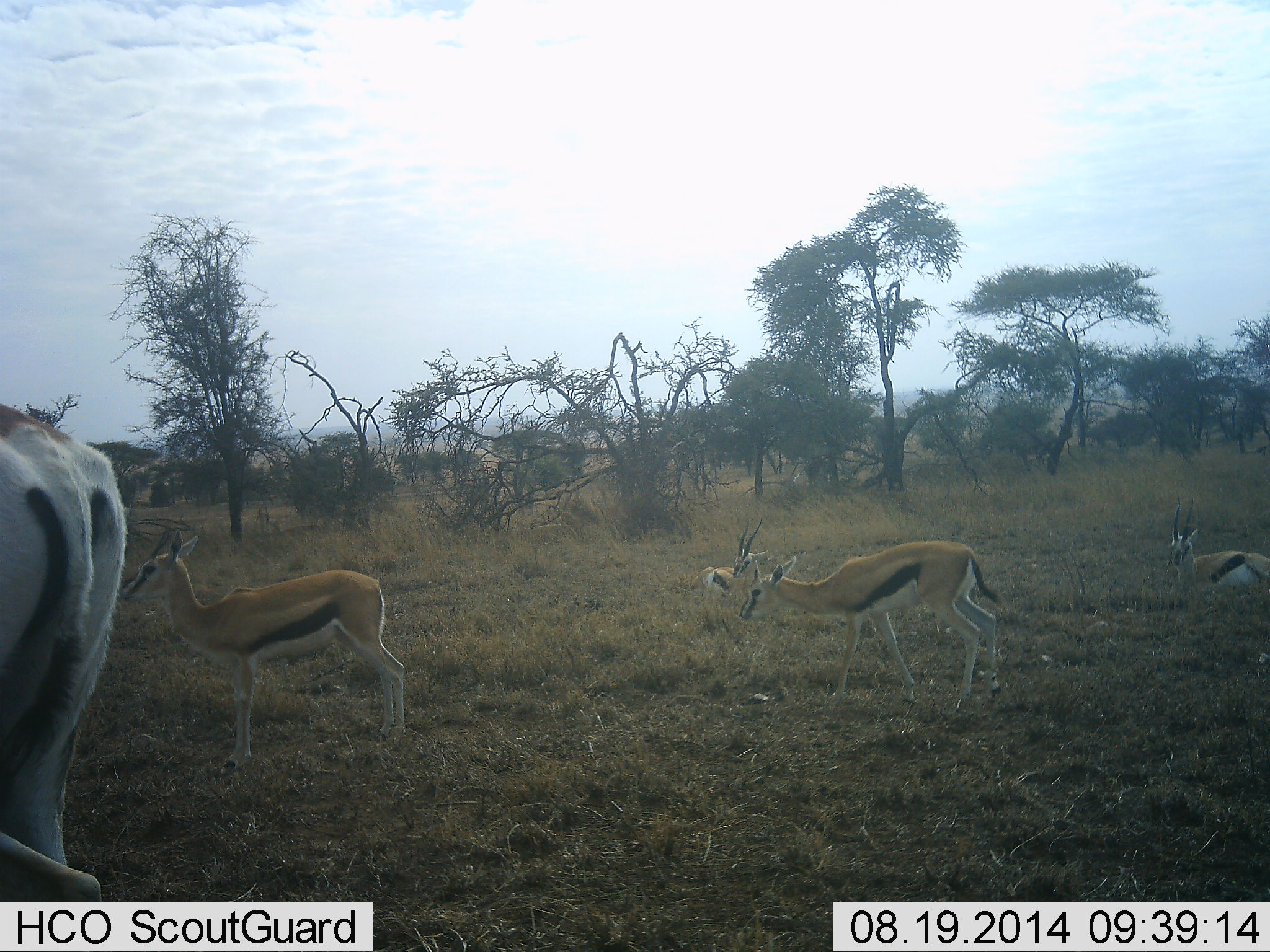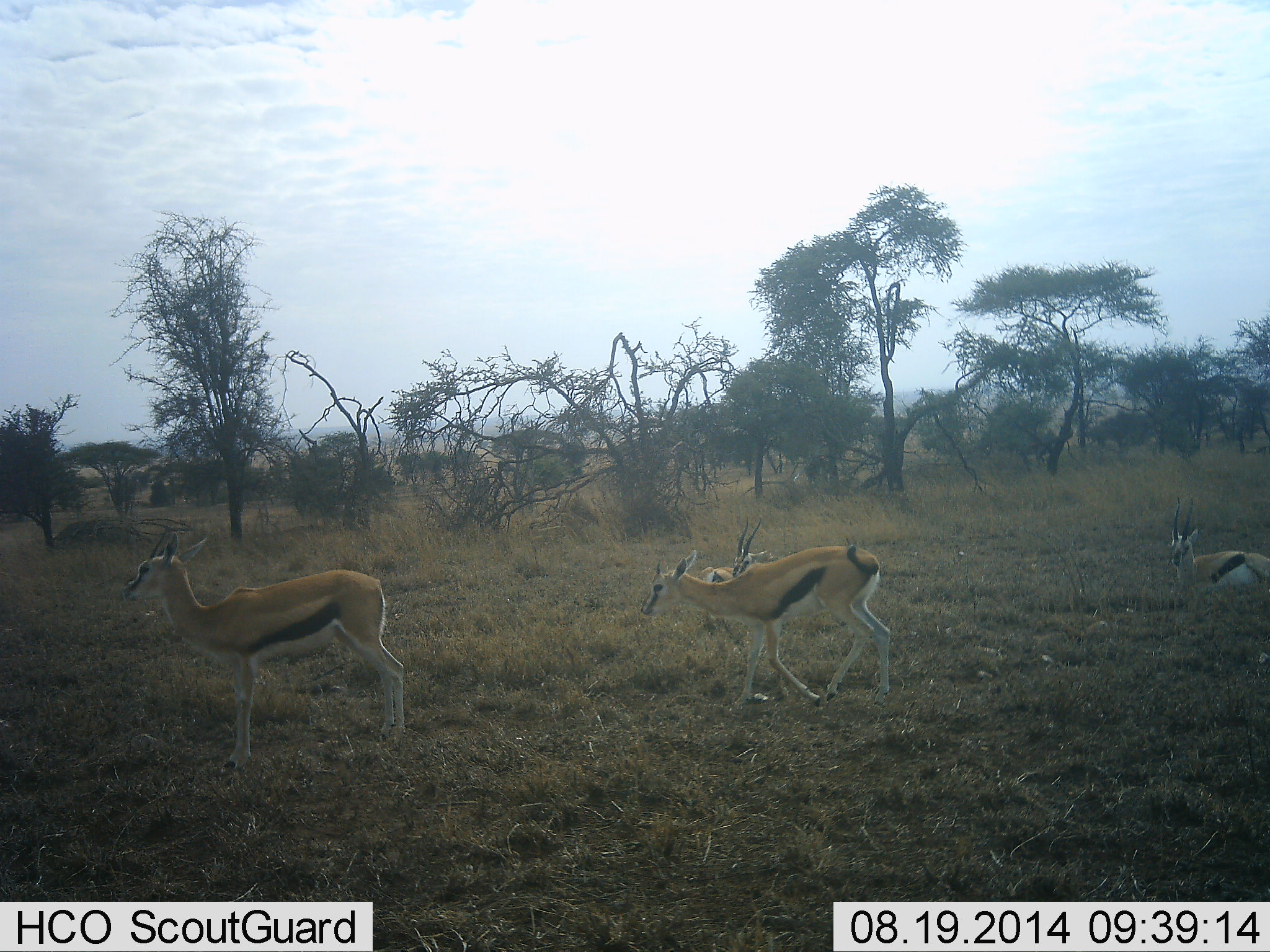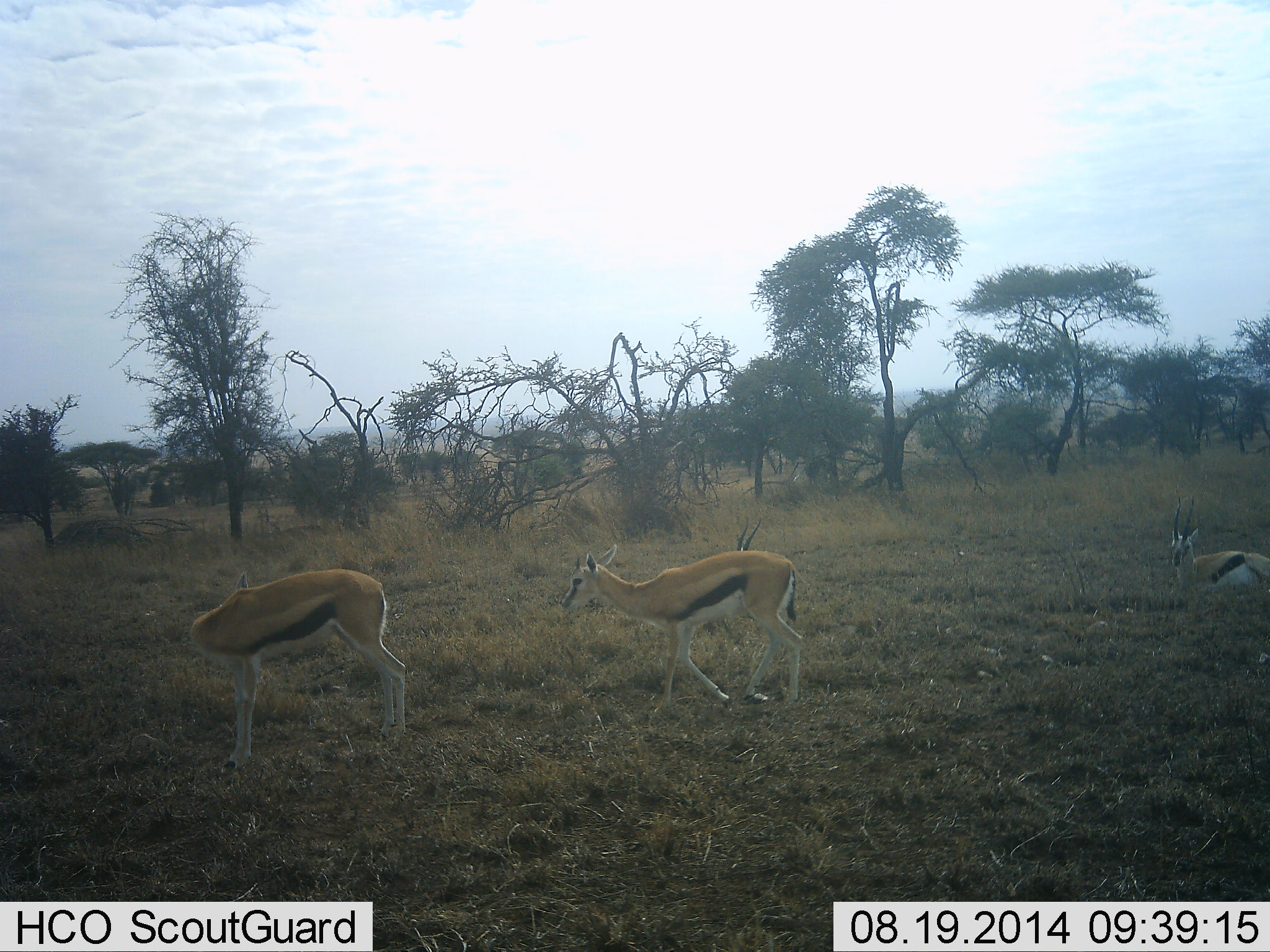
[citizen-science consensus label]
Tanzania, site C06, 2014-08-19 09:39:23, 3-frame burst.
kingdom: Animalia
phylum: Chordata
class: Mammalia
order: Artiodactyla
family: Bovidae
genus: Eudorcas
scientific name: Eudorcas thomsonii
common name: thomson's gazelle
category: gazellethomsons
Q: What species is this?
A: Gazellethomsons (thomson's gazelle) (Eudorcas thomsonii).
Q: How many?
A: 4.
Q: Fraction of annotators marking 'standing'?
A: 75%.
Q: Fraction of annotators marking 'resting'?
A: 33%.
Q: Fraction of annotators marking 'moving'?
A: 75%.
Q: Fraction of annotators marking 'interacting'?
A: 0%.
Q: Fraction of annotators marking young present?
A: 8%.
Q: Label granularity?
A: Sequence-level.